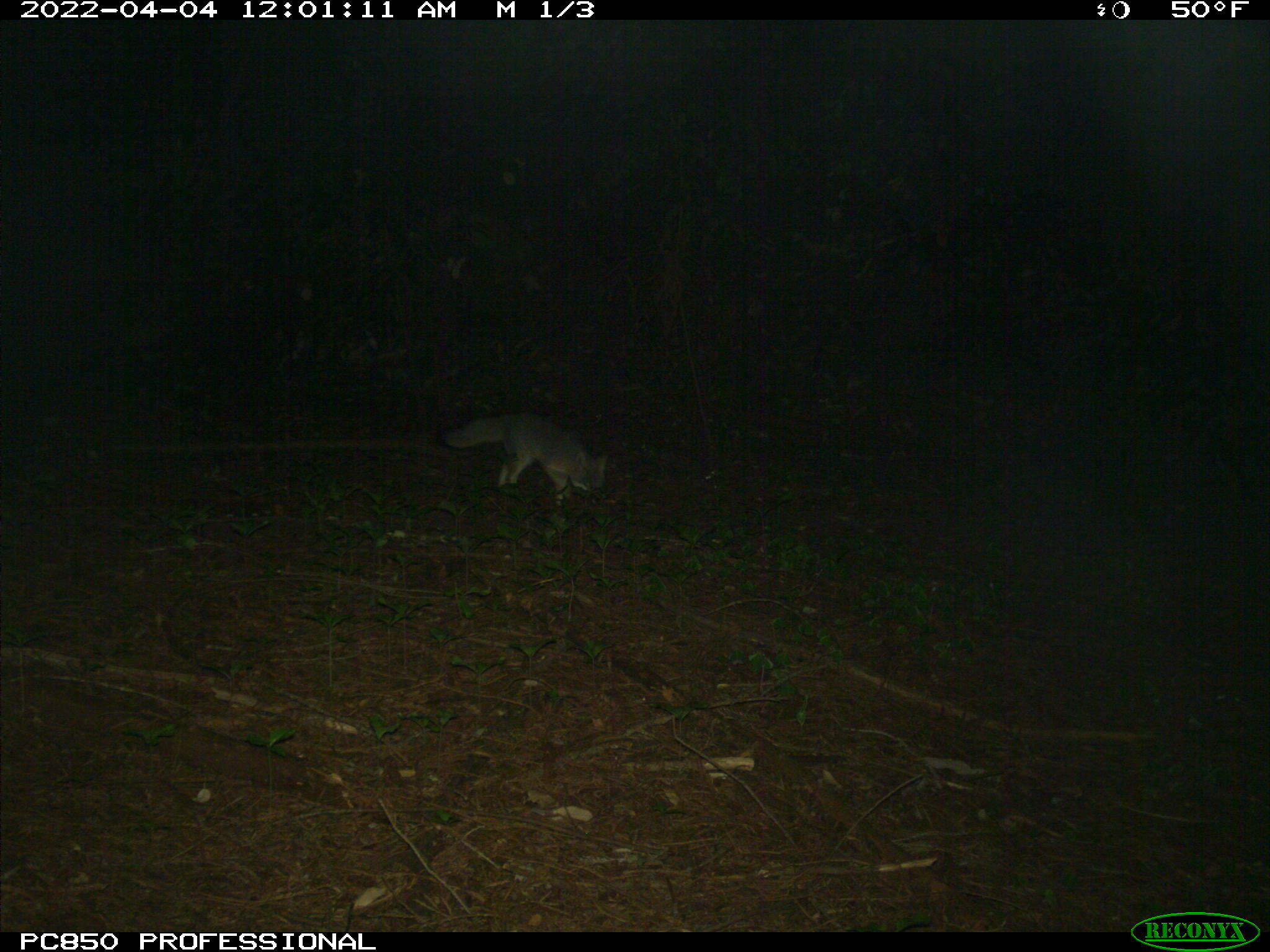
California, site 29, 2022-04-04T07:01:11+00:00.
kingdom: Animalia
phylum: Chordata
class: Mammalia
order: Carnivora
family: Canidae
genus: Urocyon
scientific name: Urocyon cinereoargenteus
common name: gray fox